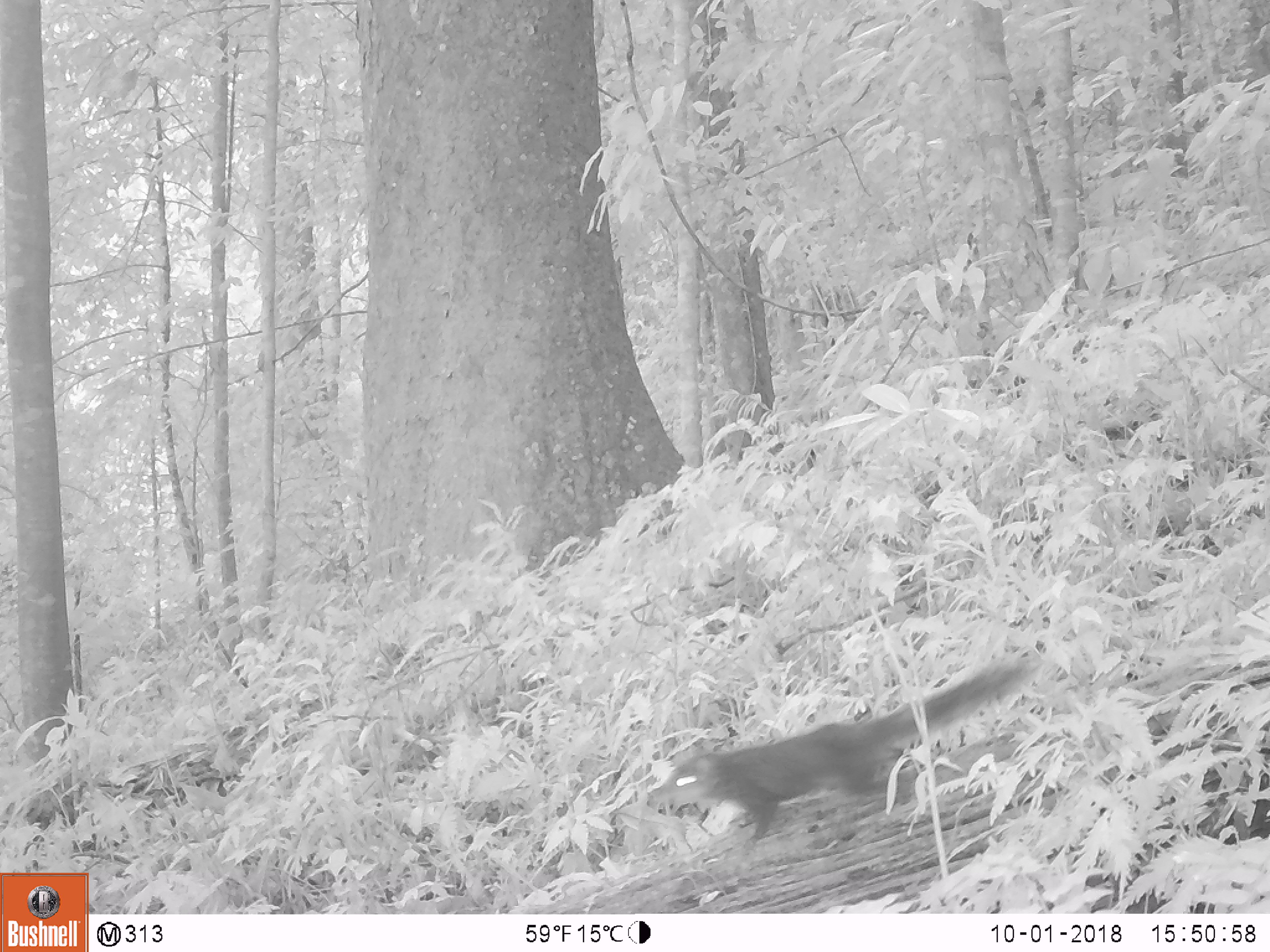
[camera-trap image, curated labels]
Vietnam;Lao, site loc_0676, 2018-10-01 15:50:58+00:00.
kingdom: Animalia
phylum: Chordata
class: Mammalia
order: Rodentia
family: Sciuridae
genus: Dremomys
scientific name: Dremomys rufigenis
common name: red-cheeked squirrel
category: red cheeked squirrel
Red cheeked squirrel (red-cheeked squirrel) (Dremomys rufigenis). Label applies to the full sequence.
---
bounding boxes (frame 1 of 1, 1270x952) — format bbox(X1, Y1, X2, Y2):
red cheeked squirrel: bbox(646, 661, 1030, 843)